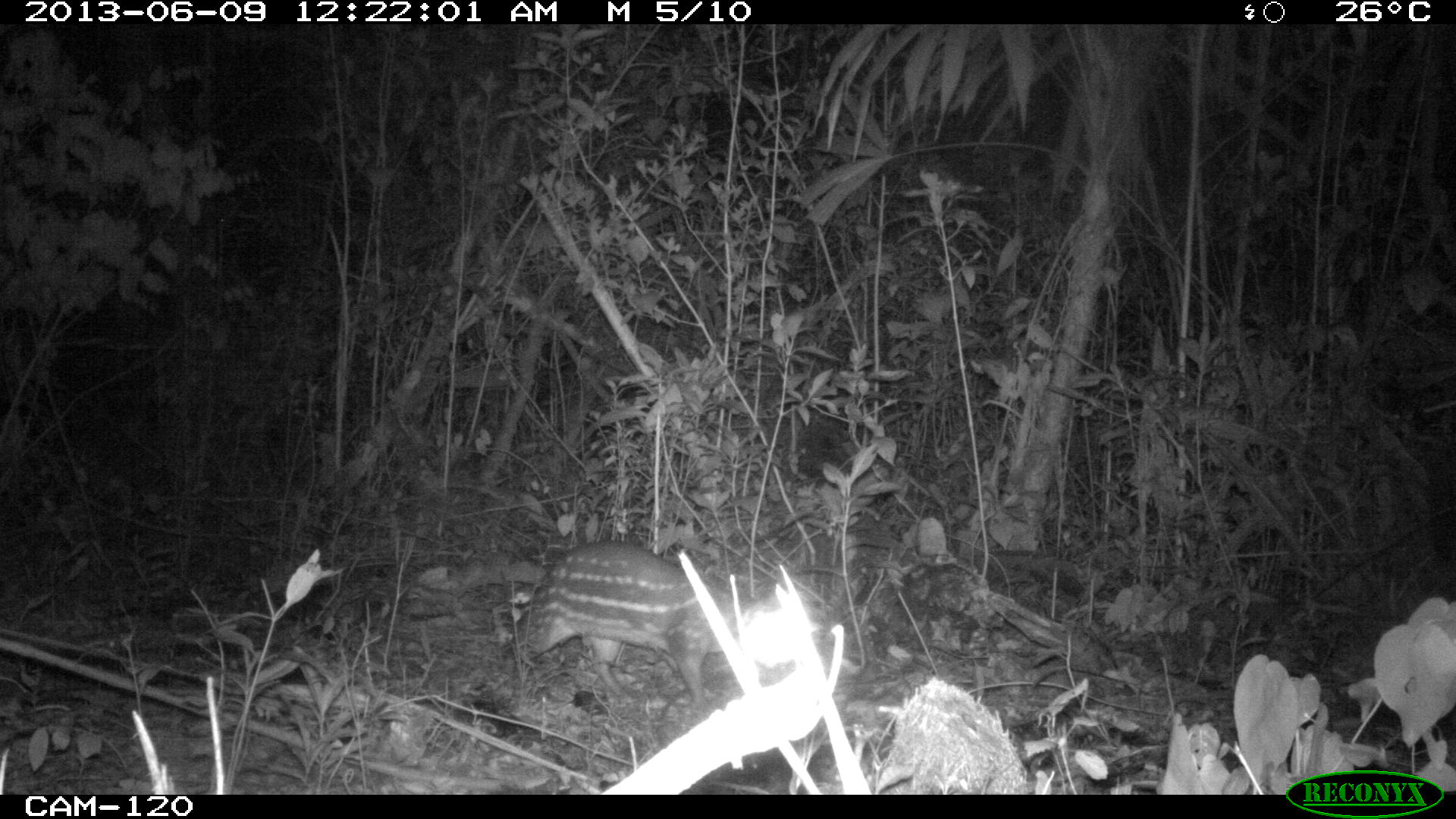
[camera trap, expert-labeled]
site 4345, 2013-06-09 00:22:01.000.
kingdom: Animalia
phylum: Chordata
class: Mammalia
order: Rodentia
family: Cuniculidae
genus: Cuniculus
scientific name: Cuniculus paca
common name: lowland paca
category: agouti paca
Agouti paca (lowland paca) (Cuniculus paca), count 1.